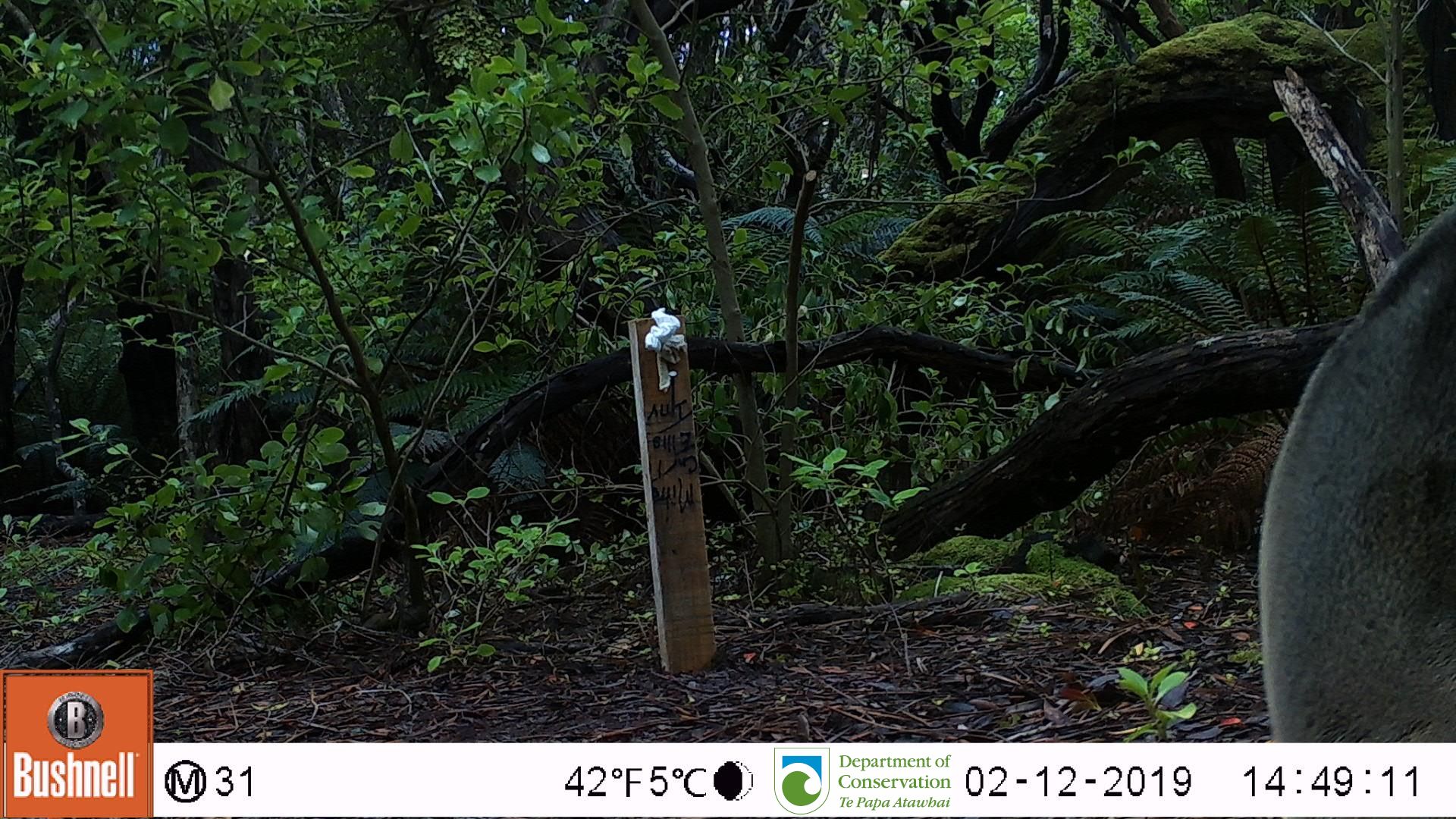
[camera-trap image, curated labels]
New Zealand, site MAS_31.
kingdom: Animalia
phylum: Chordata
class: Mammalia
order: Carnivora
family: Otariidae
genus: Phocarctos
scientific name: Phocarctos hookeri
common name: new zealand sea lion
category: sealion